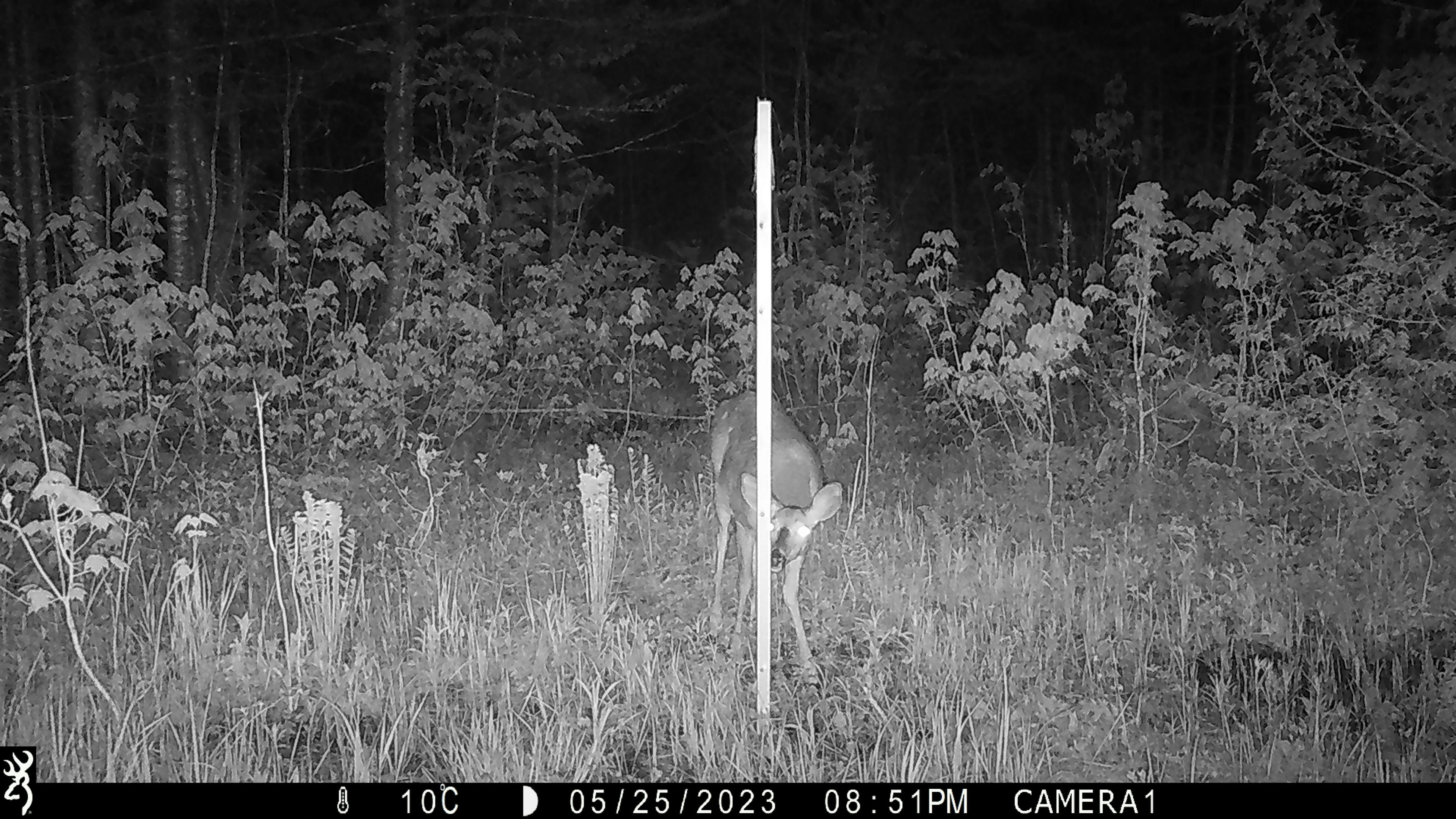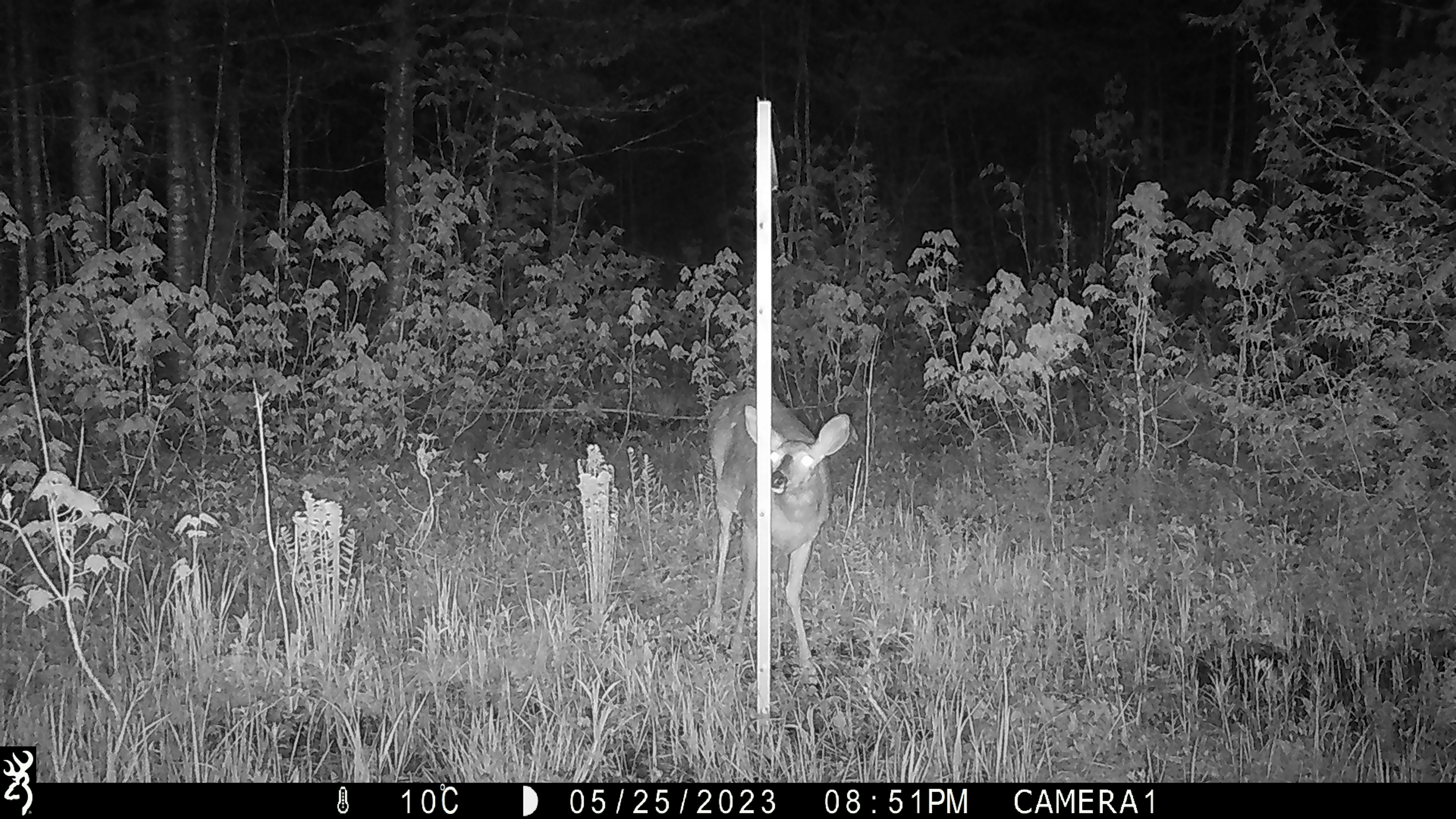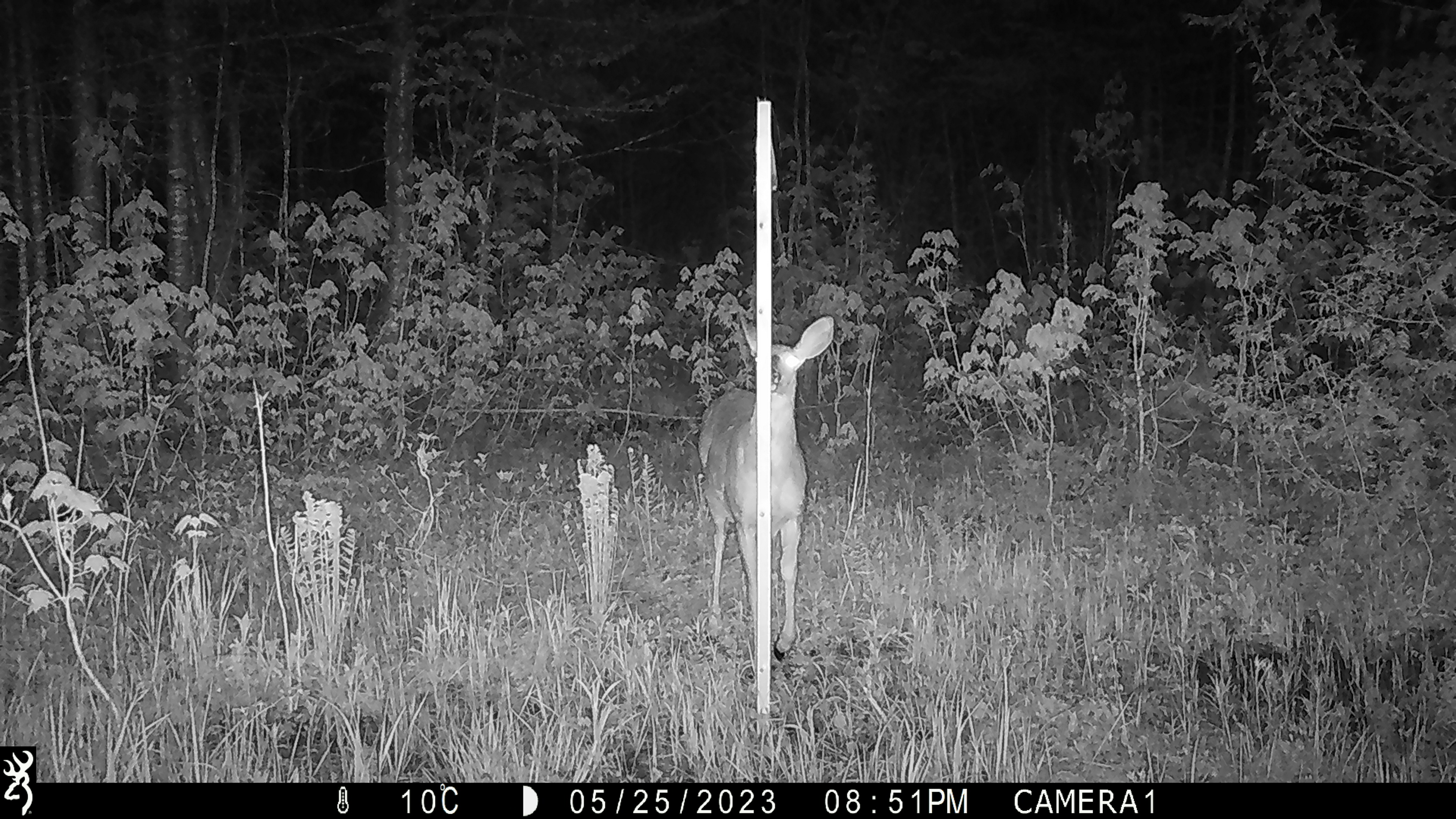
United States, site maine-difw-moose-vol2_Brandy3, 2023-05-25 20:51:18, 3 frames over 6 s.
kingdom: Animalia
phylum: Chordata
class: Mammalia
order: Artiodactyla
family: Cervidae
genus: Odocoileus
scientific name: Odocoileus virginianus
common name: white-tailed deer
White-tailed deer (Odocoileus virginianus).